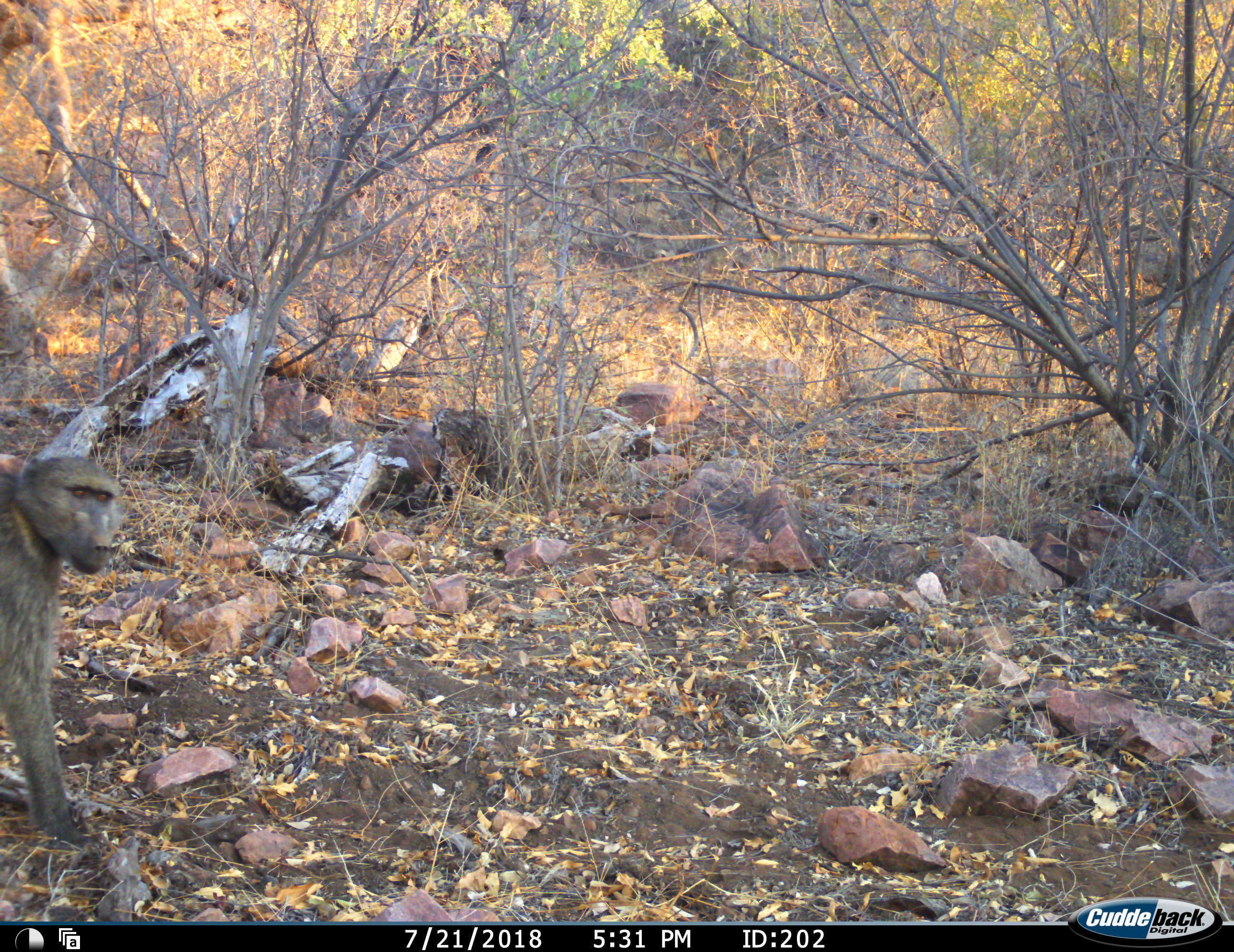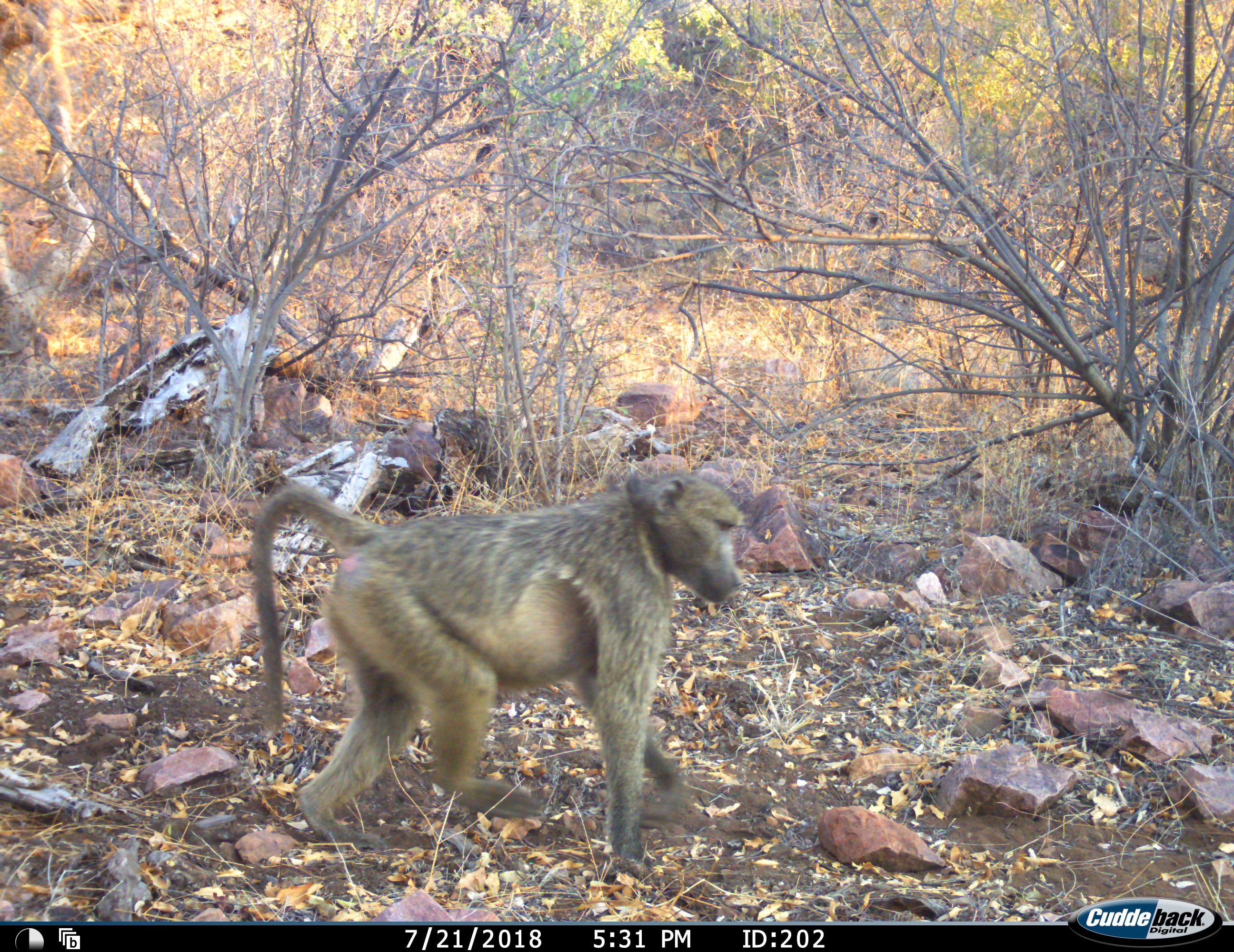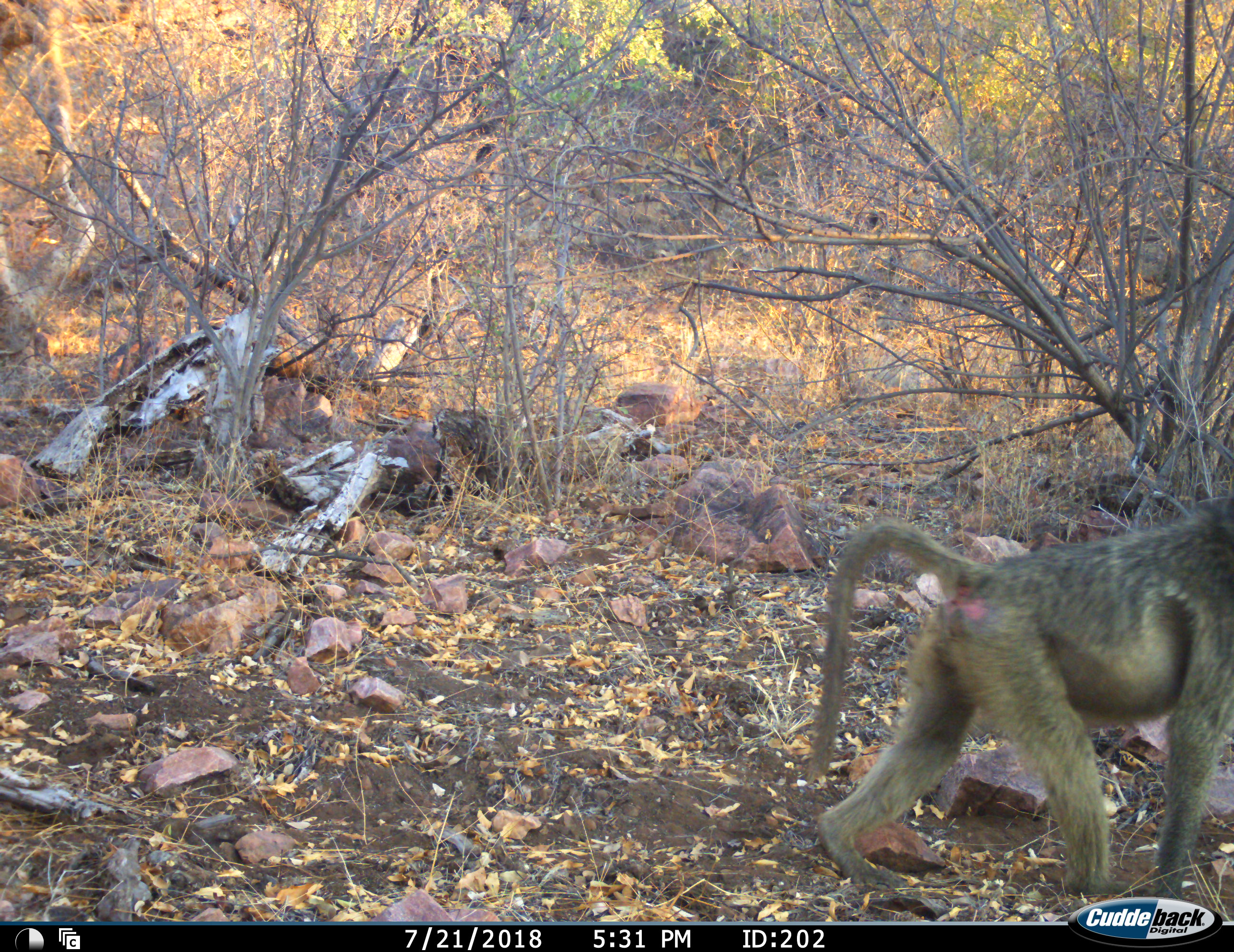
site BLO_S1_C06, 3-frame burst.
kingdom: Animalia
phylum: Chordata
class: Mammalia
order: Primates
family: Cercopithecidae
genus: Papio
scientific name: Papio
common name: baboon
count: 1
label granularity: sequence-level